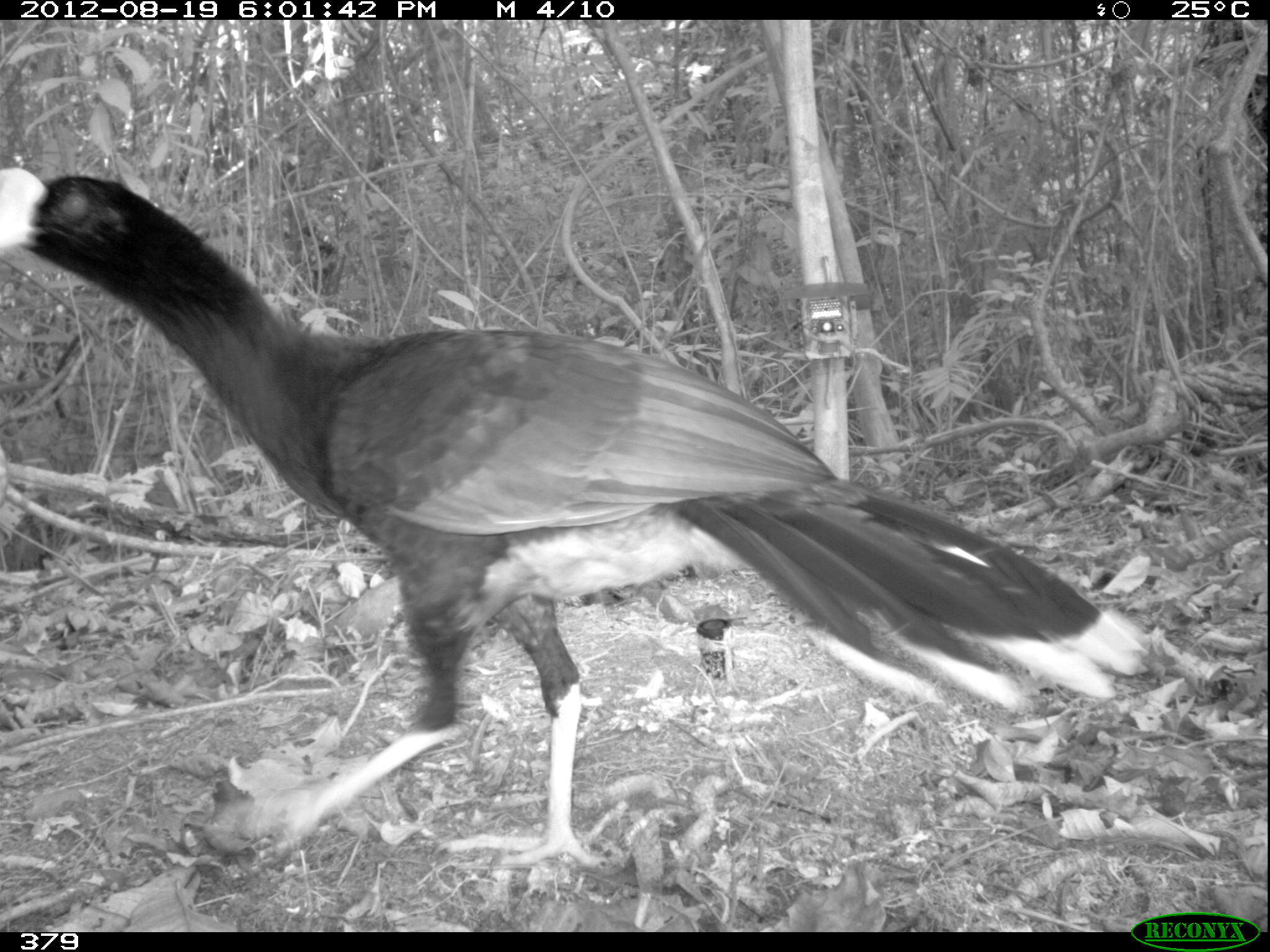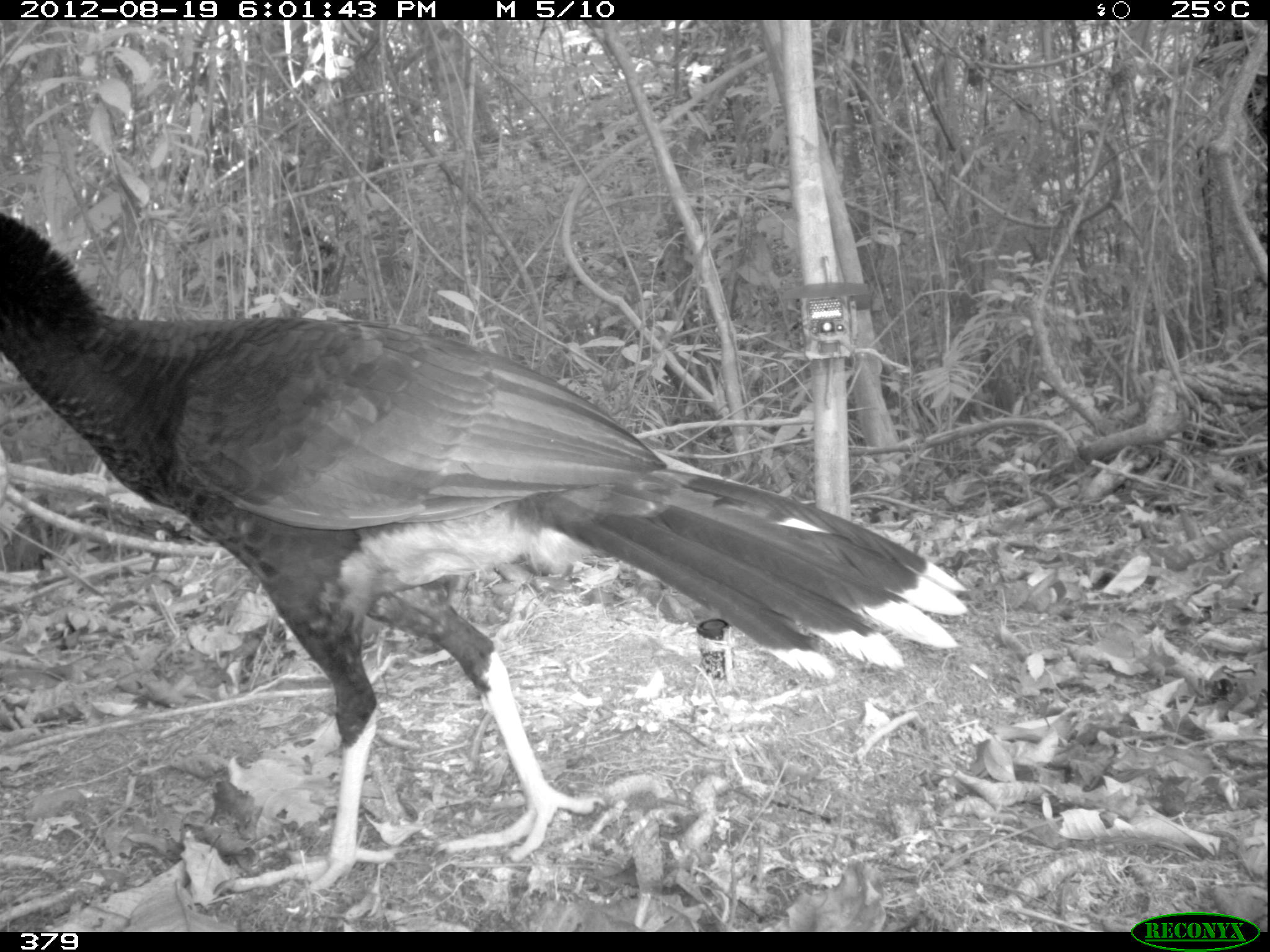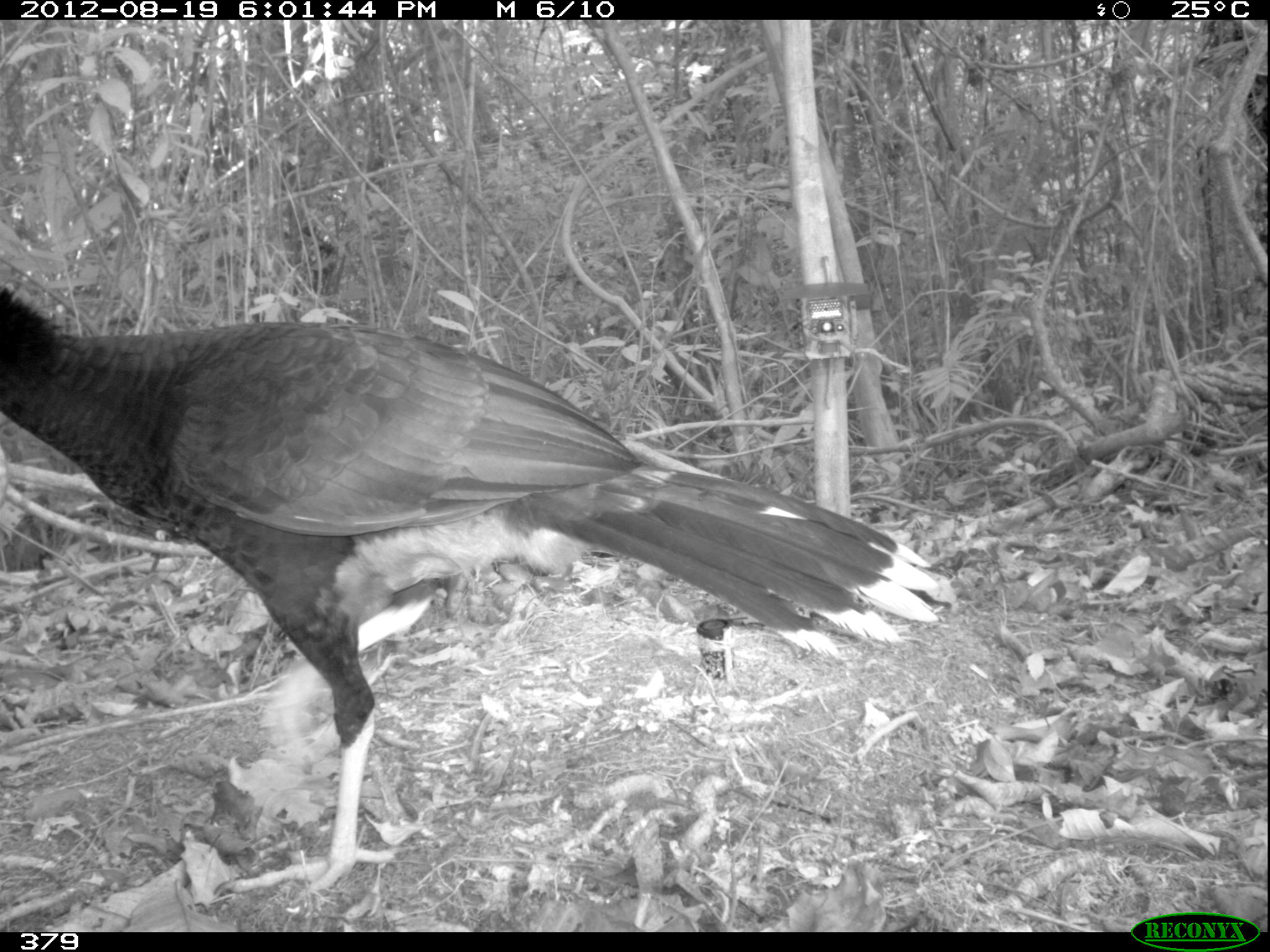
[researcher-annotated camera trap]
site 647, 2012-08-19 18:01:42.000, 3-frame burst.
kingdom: Animalia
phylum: Chordata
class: Aves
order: Galliformes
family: Cracidae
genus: Mitu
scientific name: Mitu tuberosum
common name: razor-billed curassow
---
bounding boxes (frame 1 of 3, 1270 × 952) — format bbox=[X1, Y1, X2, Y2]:
mitu tuberosum: bbox=[0, 164, 1148, 864]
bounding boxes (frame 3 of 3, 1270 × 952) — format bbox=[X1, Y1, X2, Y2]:
mitu tuberosum: bbox=[0, 286, 950, 894]